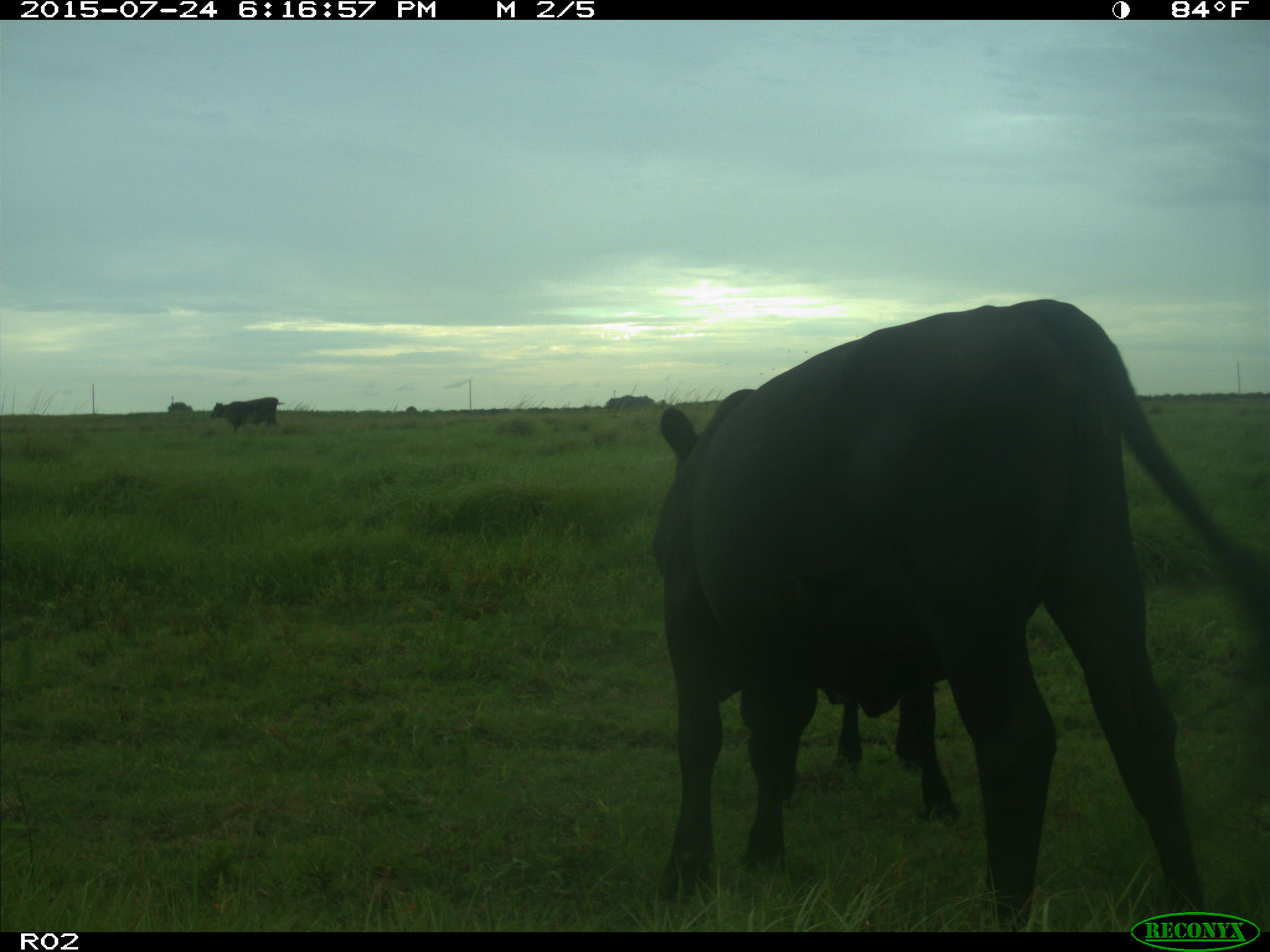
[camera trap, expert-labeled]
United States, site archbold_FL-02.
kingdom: Animalia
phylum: Chordata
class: Mammalia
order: Artiodactyla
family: Bovidae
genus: Bos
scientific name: Bos taurus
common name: domestic cow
Bos taurus (domestic cow).